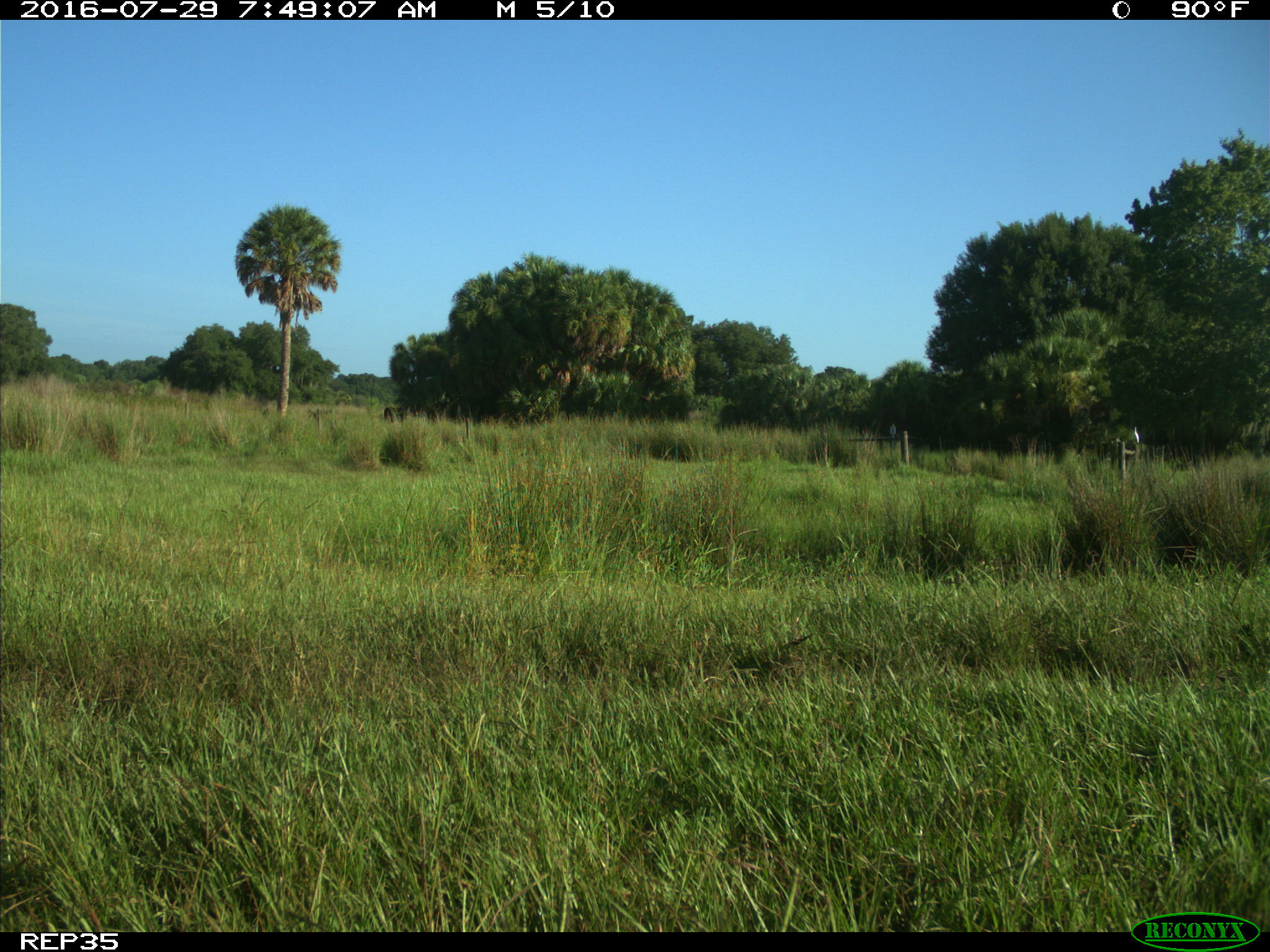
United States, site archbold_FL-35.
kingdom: Animalia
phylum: Chordata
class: Mammalia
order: Artiodactyla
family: Bovidae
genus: Bos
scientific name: Bos taurus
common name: domestic cow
Bos taurus (domestic cow).